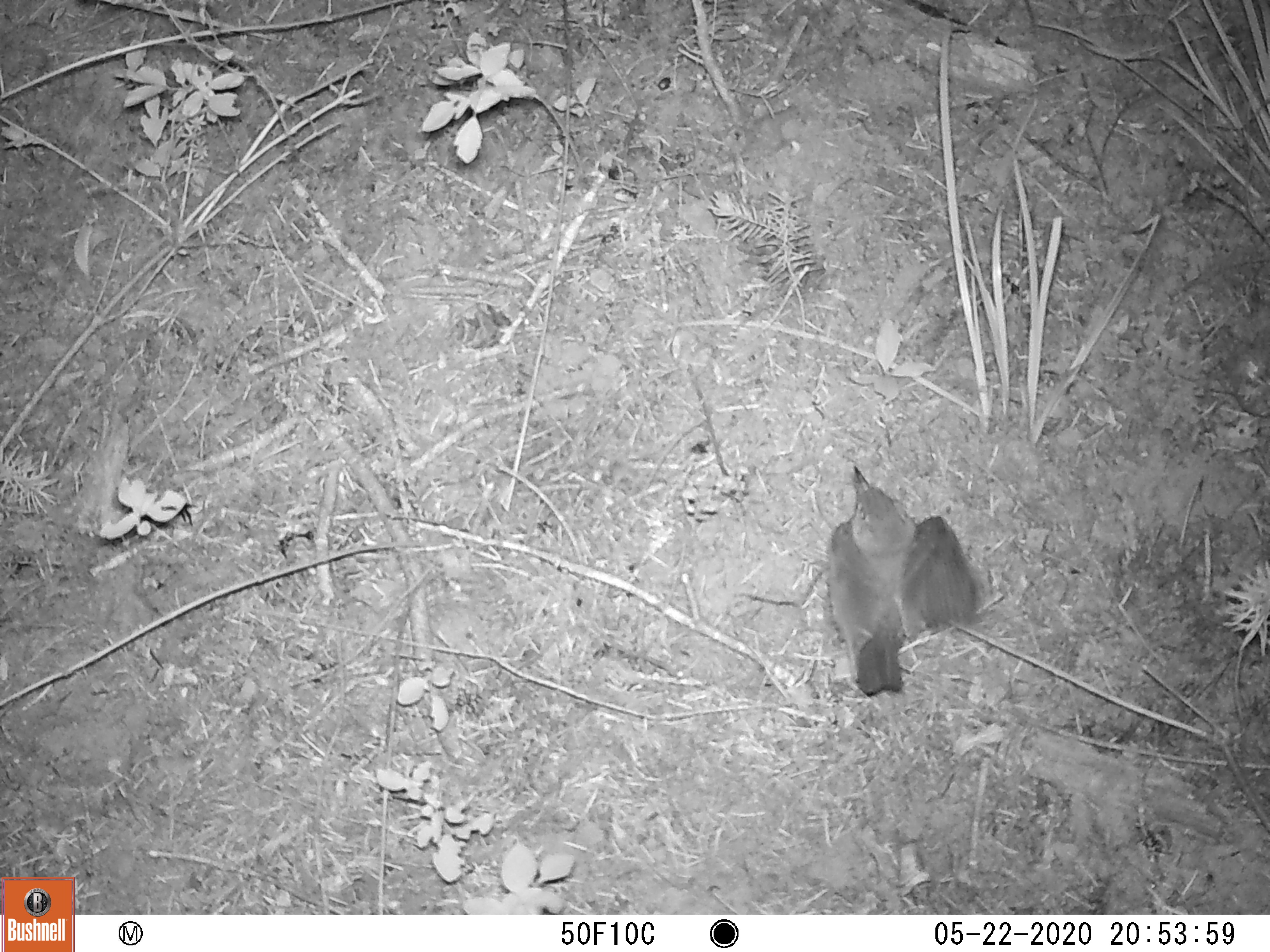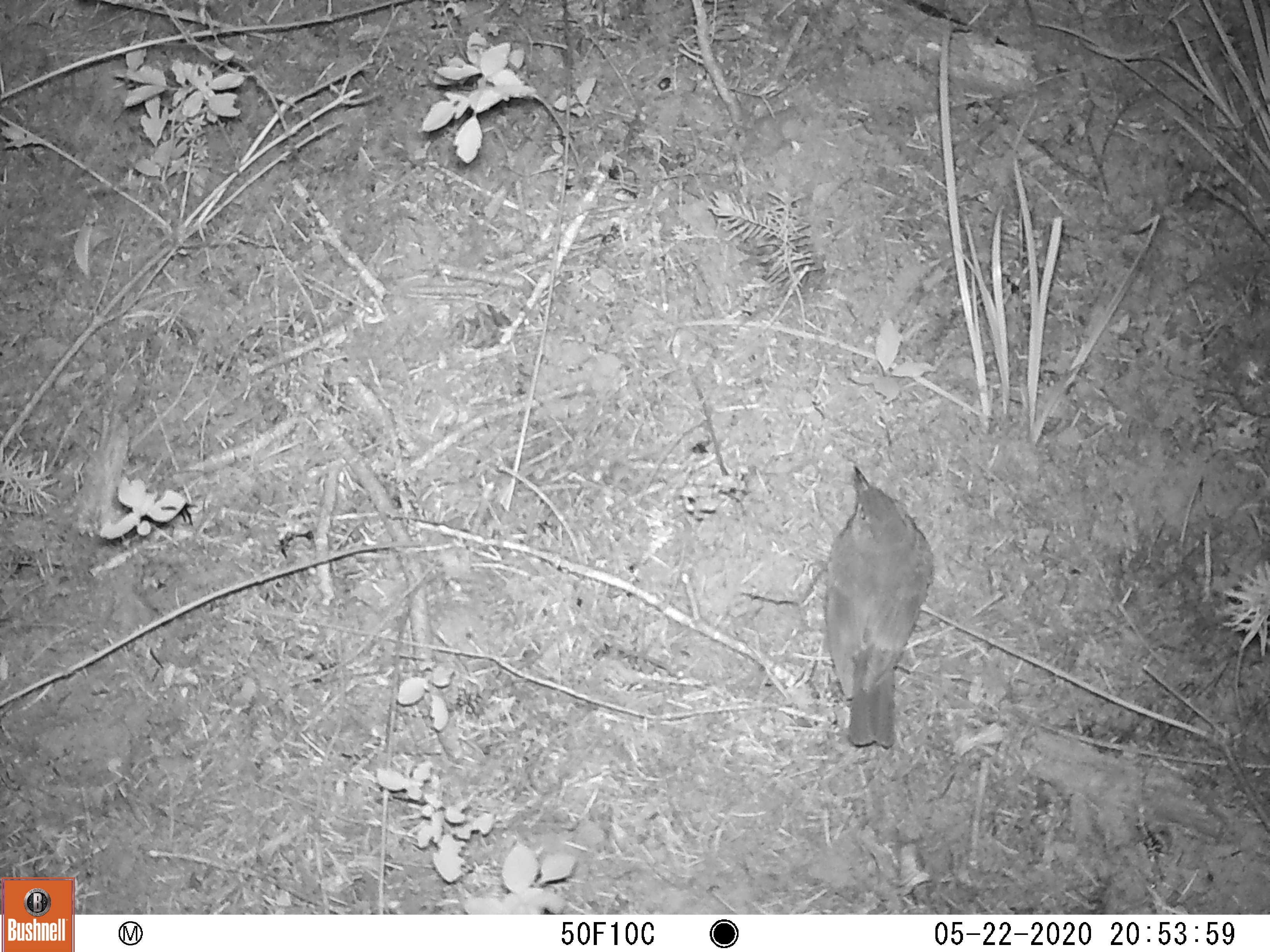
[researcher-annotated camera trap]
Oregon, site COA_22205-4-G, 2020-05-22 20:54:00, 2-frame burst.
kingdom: Animalia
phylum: Chordata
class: Aves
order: Passeriformes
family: Turdidae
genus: Catharus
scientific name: Catharus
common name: brown thrushes and nightingale-thrushes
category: catharus species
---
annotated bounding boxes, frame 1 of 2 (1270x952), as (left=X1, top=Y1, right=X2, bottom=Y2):
catharus species: (left=782, top=440, right=1027, bottom=747)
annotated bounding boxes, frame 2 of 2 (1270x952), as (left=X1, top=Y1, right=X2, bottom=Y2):
catharus species: (left=813, top=425, right=958, bottom=783)